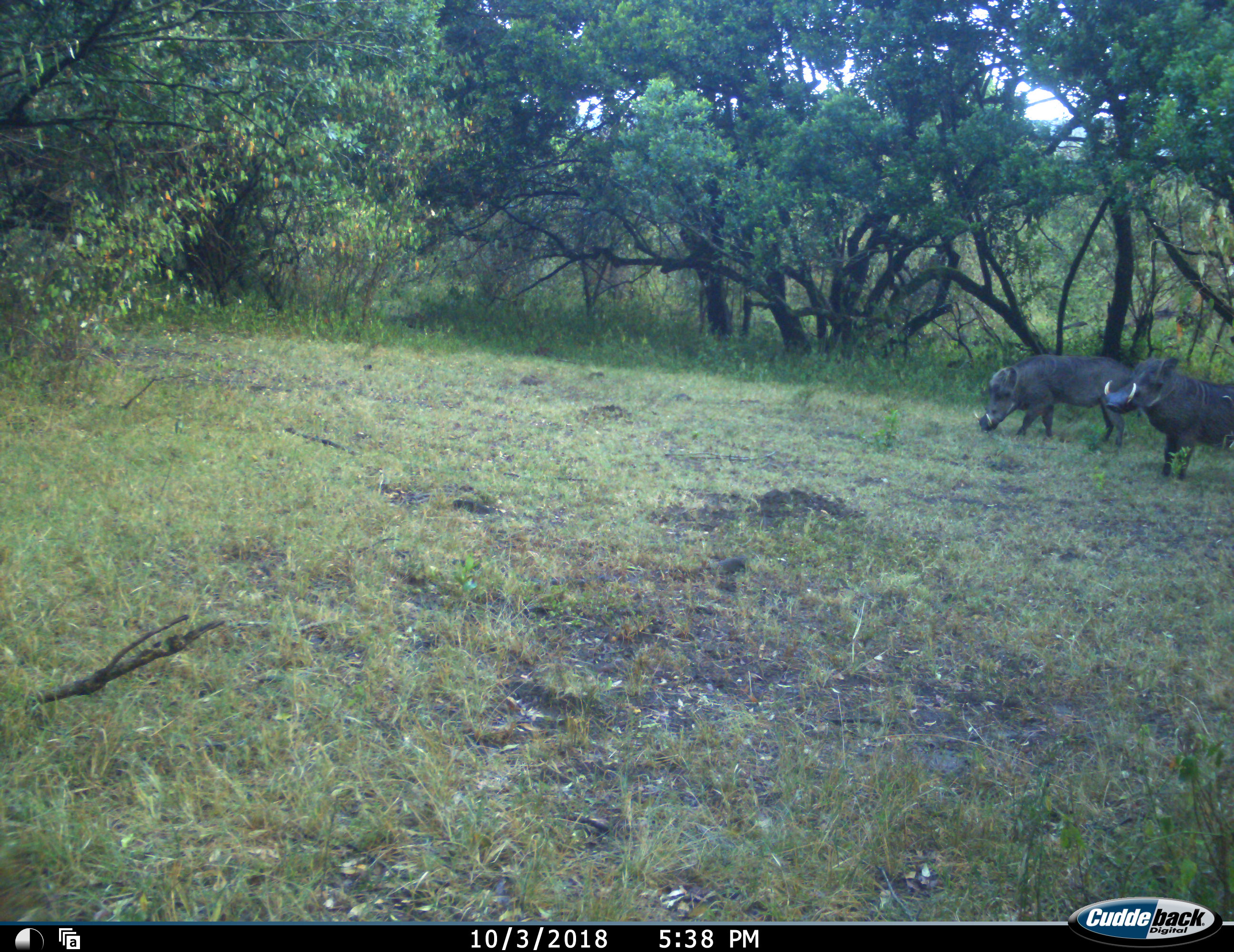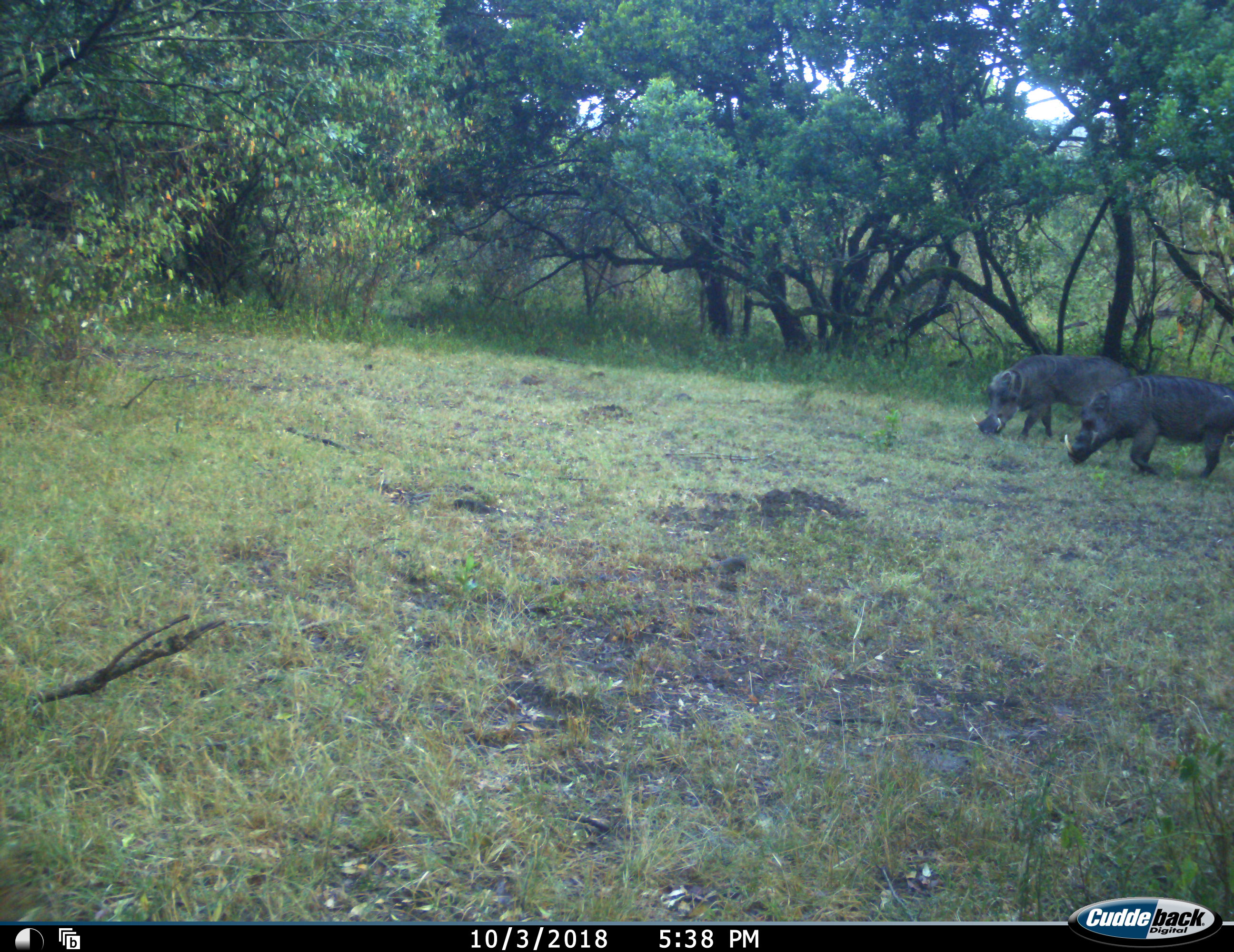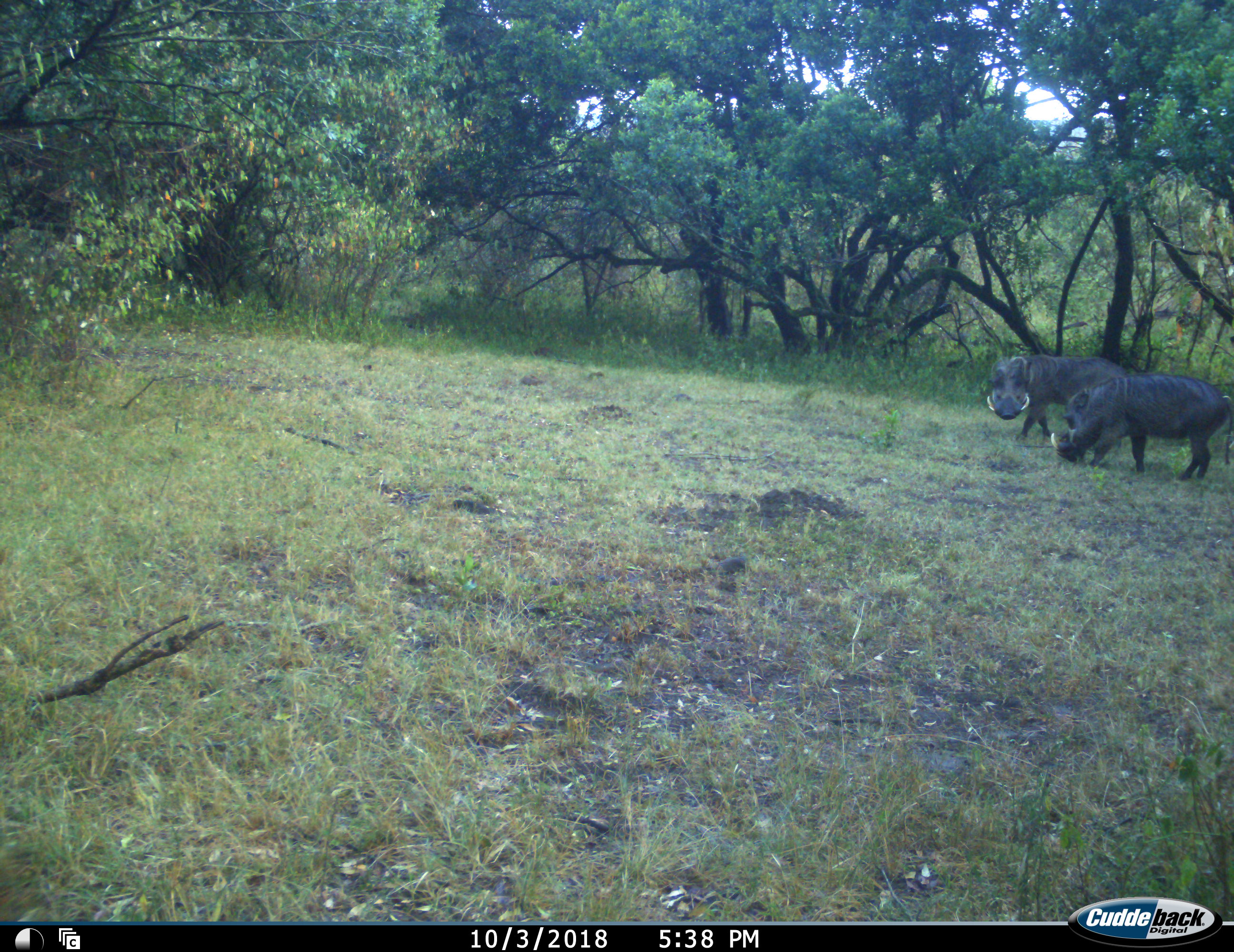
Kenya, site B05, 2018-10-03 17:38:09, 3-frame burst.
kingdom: Animalia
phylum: Chordata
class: Mammalia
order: Artiodactyla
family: Suidae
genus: Phacochoerus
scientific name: Phacochoerus africanus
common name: warthog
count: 2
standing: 60%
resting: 0%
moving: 70%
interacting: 0%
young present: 0%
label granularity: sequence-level